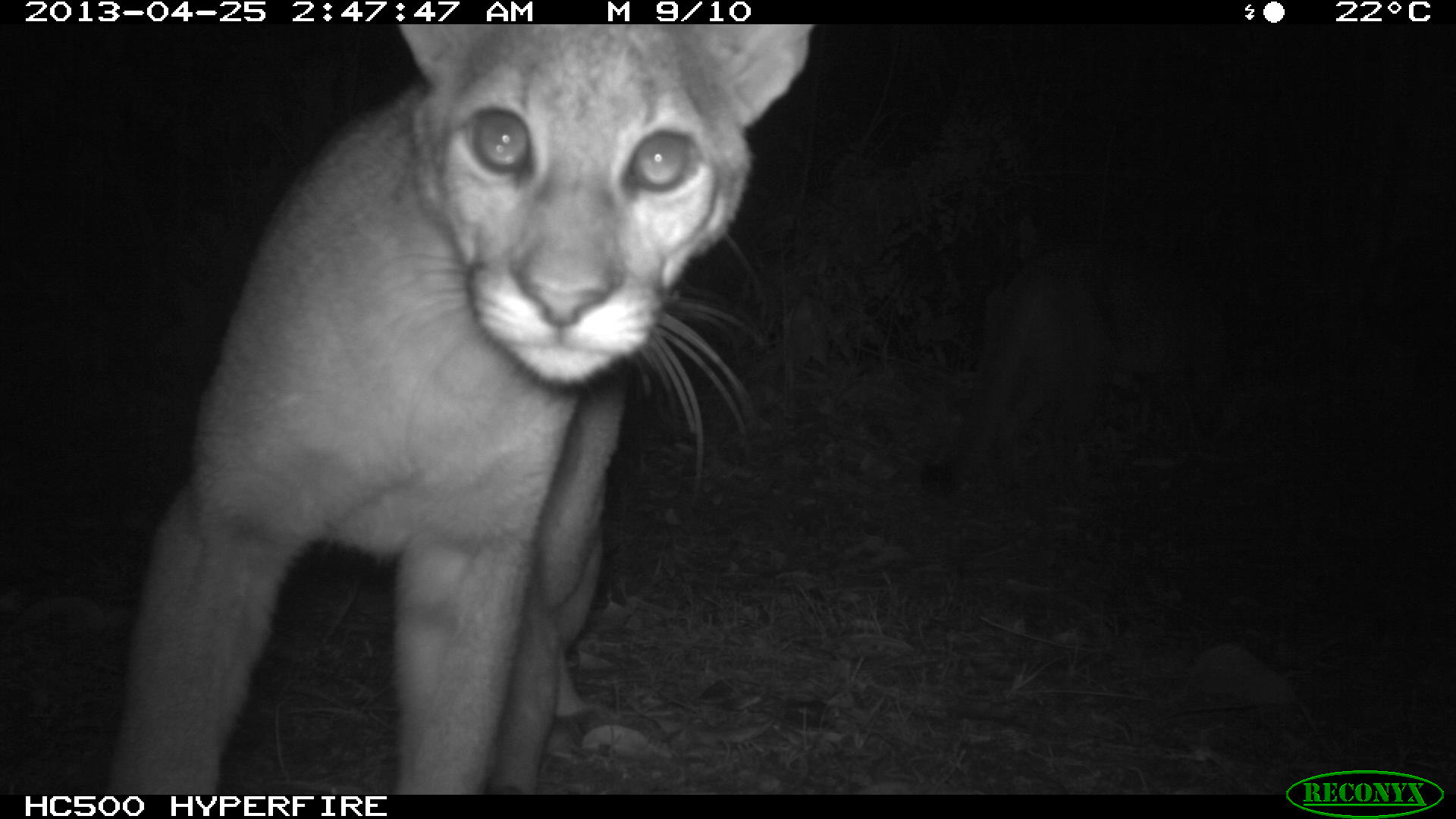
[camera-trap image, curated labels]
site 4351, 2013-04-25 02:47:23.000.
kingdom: Animalia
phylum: Chordata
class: Mammalia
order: Carnivora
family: Felidae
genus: Puma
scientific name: Puma concolor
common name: mountain lion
Puma concolor (mountain lion), count 2.